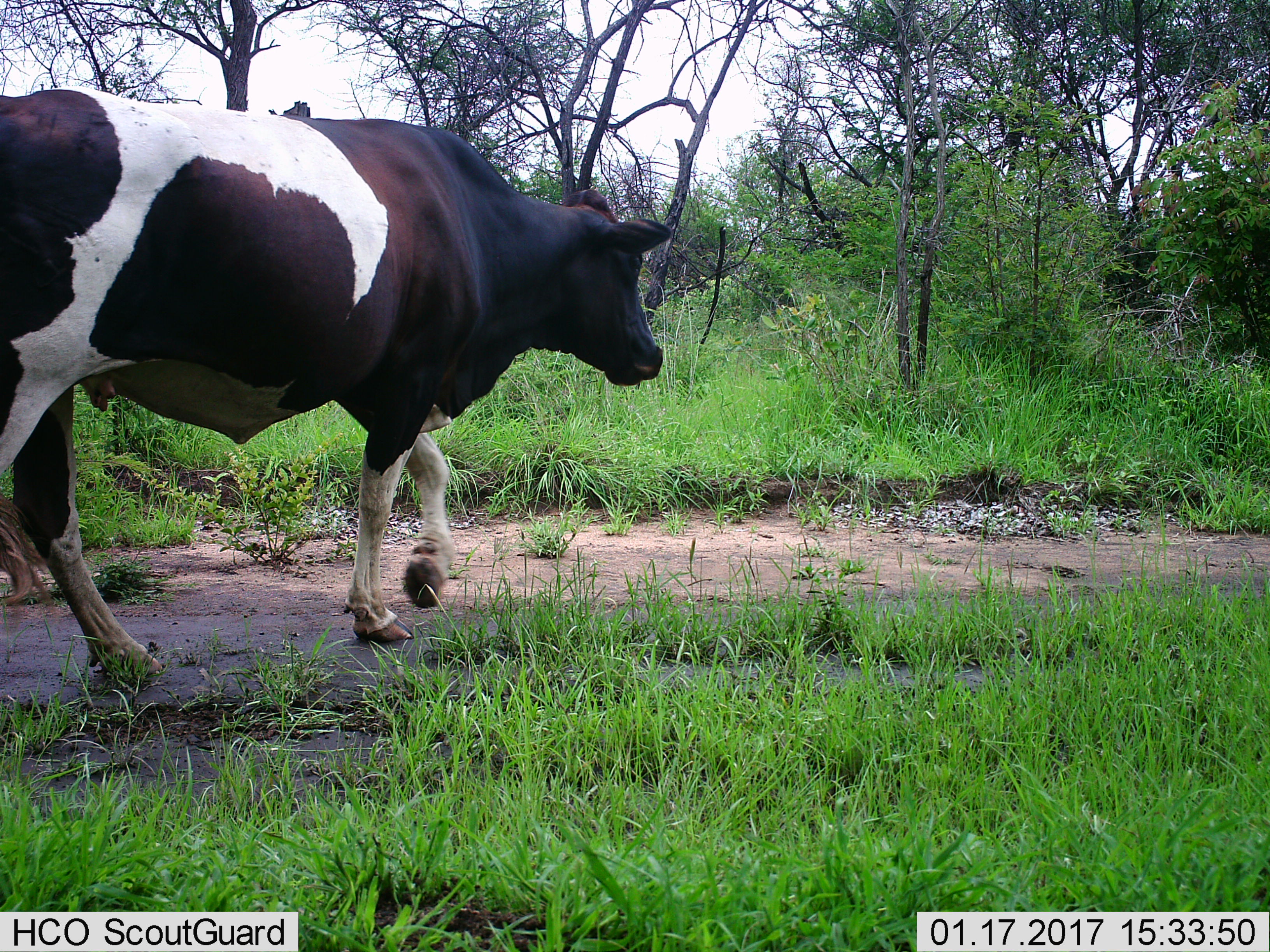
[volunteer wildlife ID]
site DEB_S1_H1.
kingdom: Animalia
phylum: Chordata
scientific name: Vertebrata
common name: domestic animal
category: domesticanimal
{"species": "domesticanimal (domestic animal) (Vertebrata)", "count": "1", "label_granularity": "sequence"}